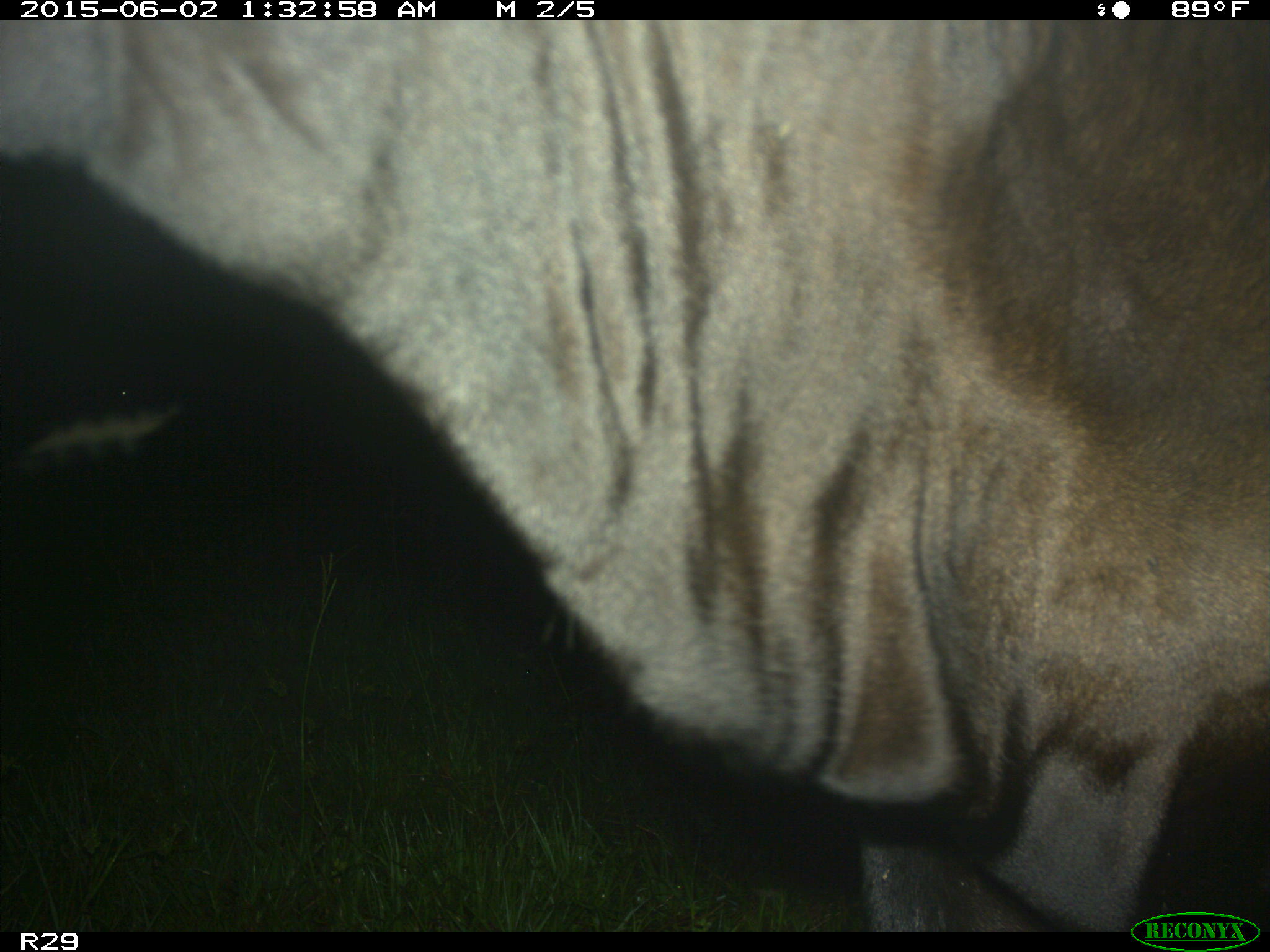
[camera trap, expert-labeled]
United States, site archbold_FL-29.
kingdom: Animalia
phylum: Chordata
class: Mammalia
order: Artiodactyla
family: Bovidae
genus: Bos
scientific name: Bos taurus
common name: domestic cow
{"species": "Bos taurus (domestic cow)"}